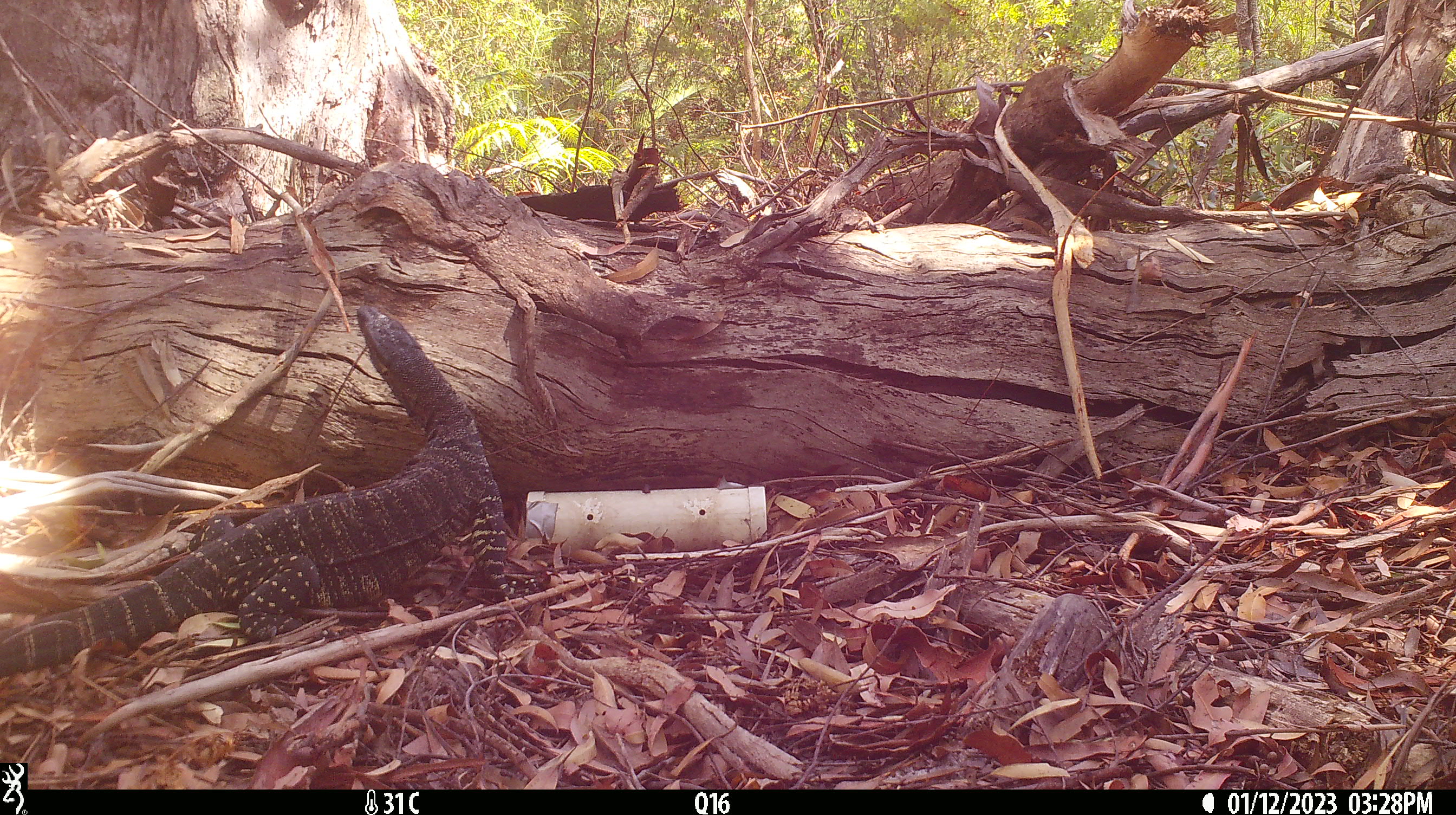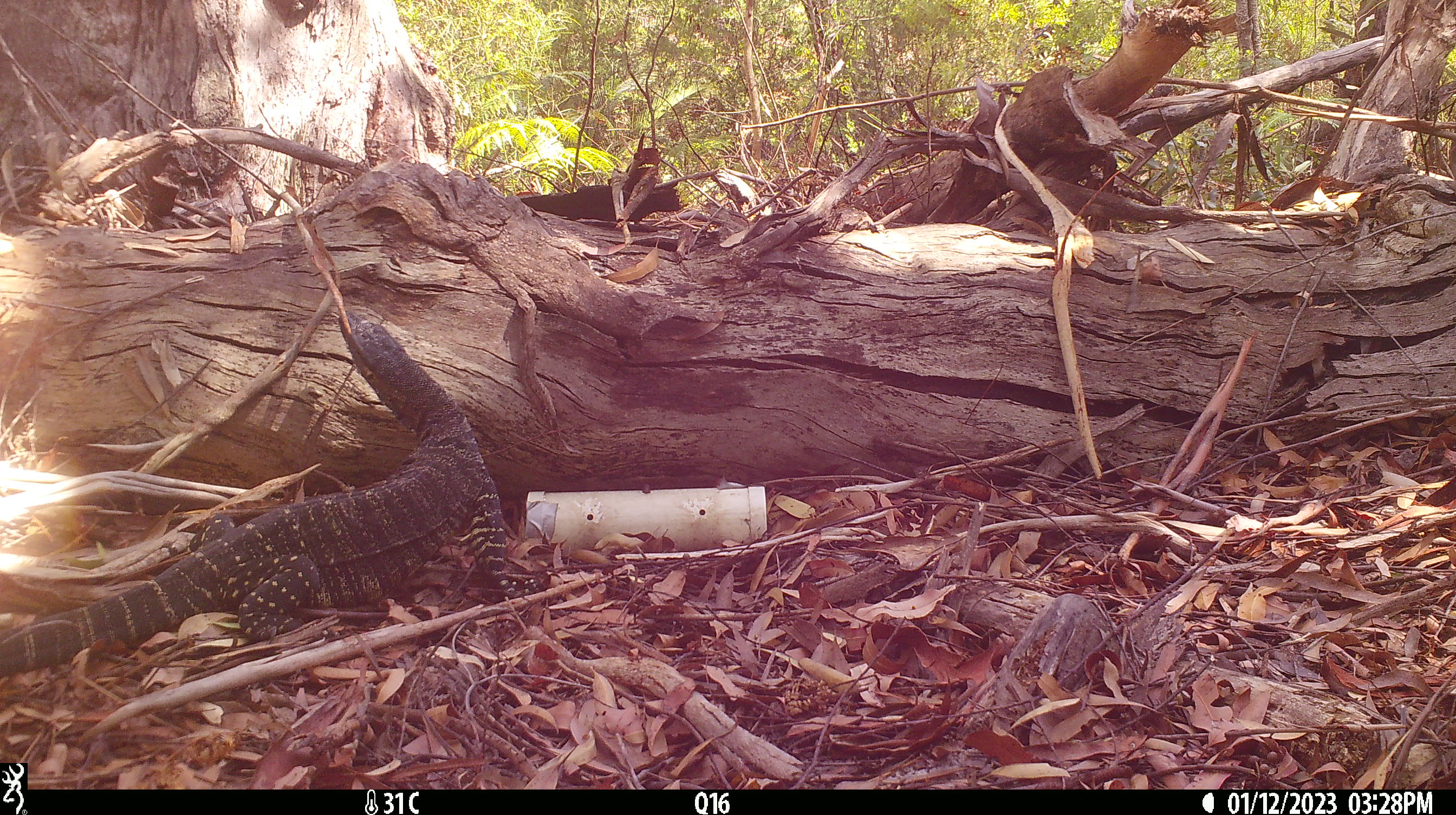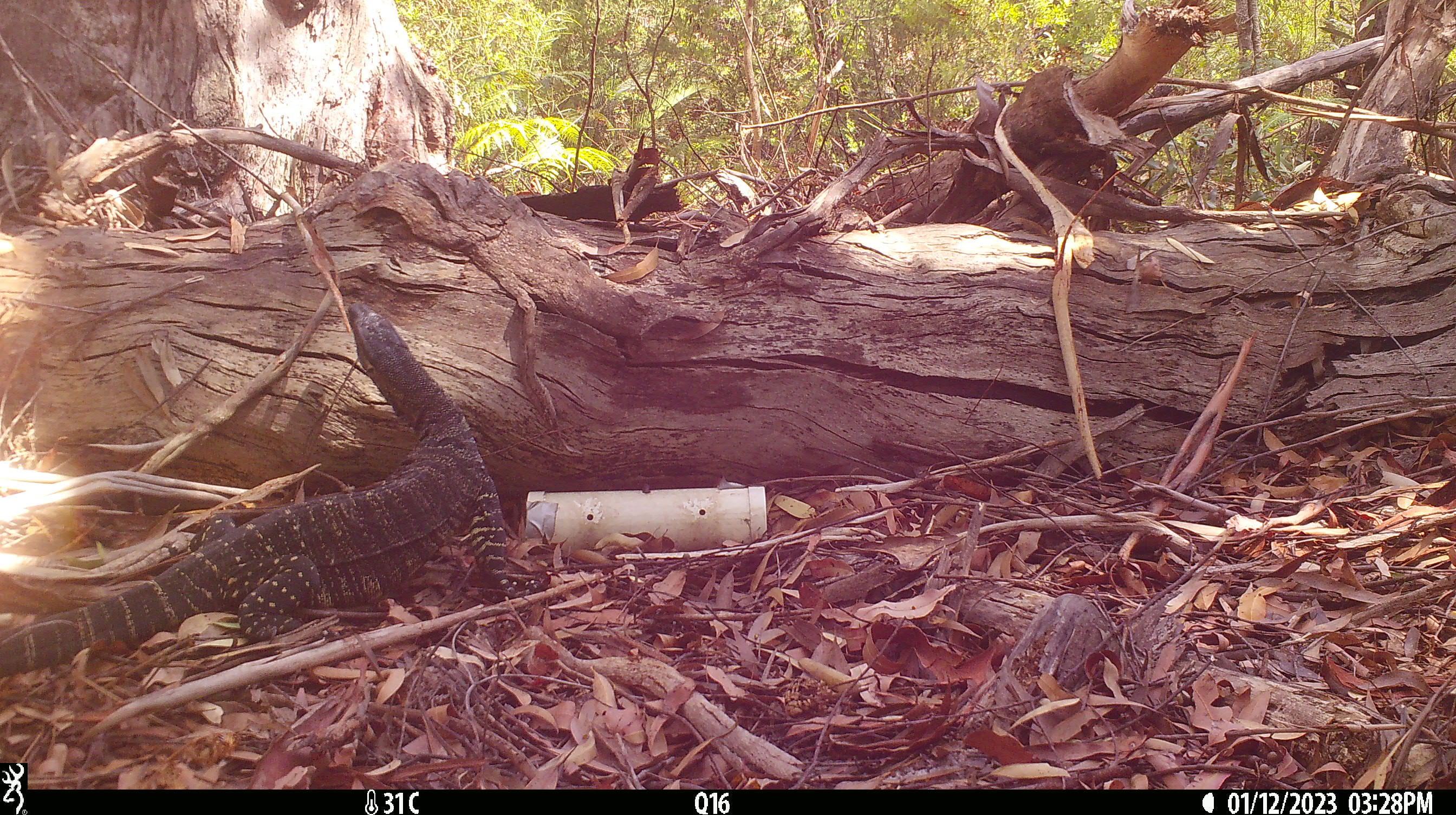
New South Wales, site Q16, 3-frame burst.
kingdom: Animalia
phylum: Chordata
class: Reptilia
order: Squamata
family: Varanidae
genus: Varanus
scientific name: Varanus varius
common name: lace monitor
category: goanna